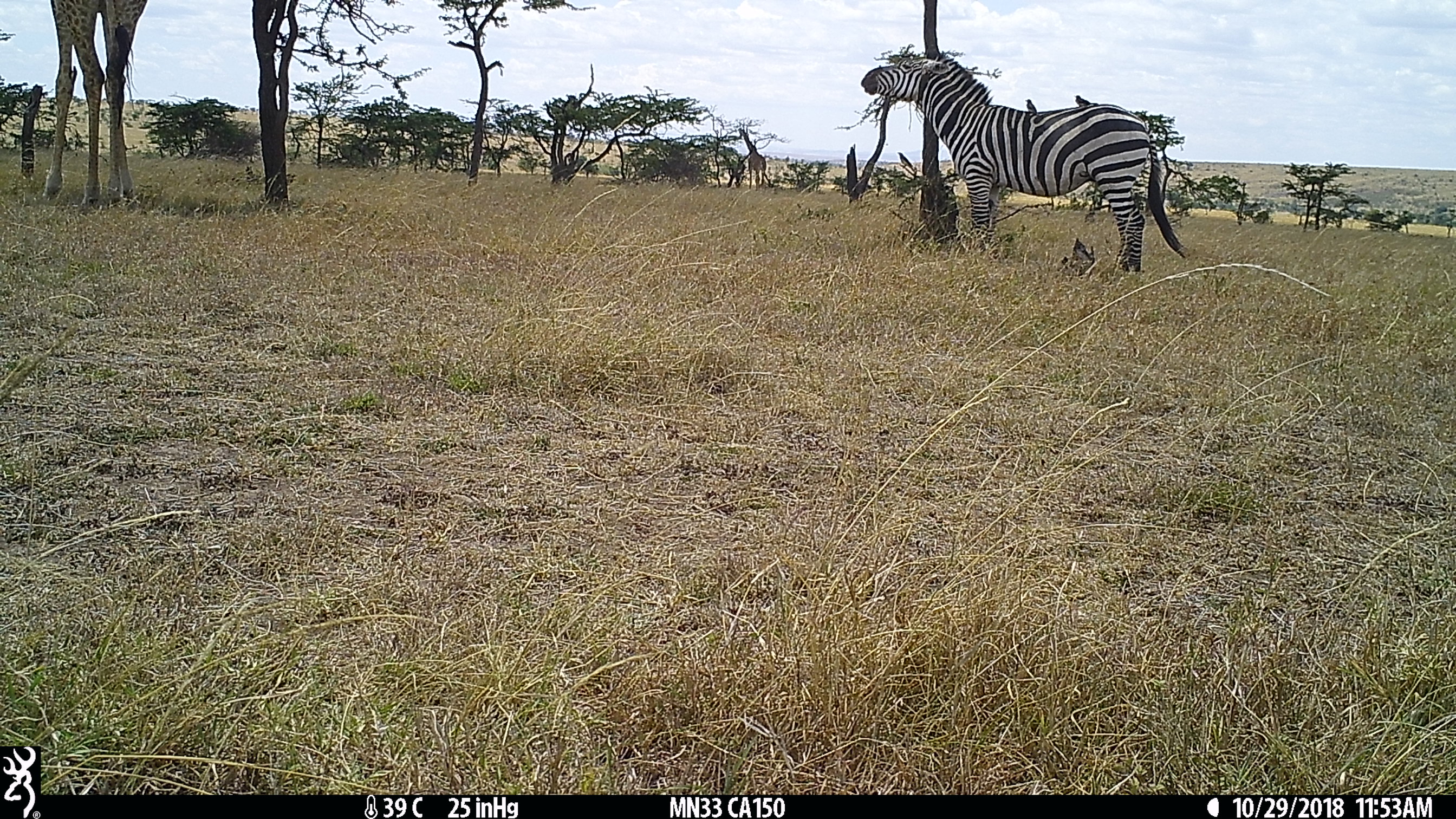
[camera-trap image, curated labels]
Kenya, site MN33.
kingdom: Animalia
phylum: Chordata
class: Mammalia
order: Artiodactyla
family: Giraffidae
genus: Giraffa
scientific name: Giraffa camelopardalis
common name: northern giraffe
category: giraffe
Giraffe (northern giraffe) (Giraffa camelopardalis).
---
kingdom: Animalia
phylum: Chordata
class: Mammalia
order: Perissodactyla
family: Equidae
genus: Equus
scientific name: Equus quagga burchellii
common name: burchell's zebra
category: zebra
Zebra (burchell's zebra) (Equus quagga burchellii).